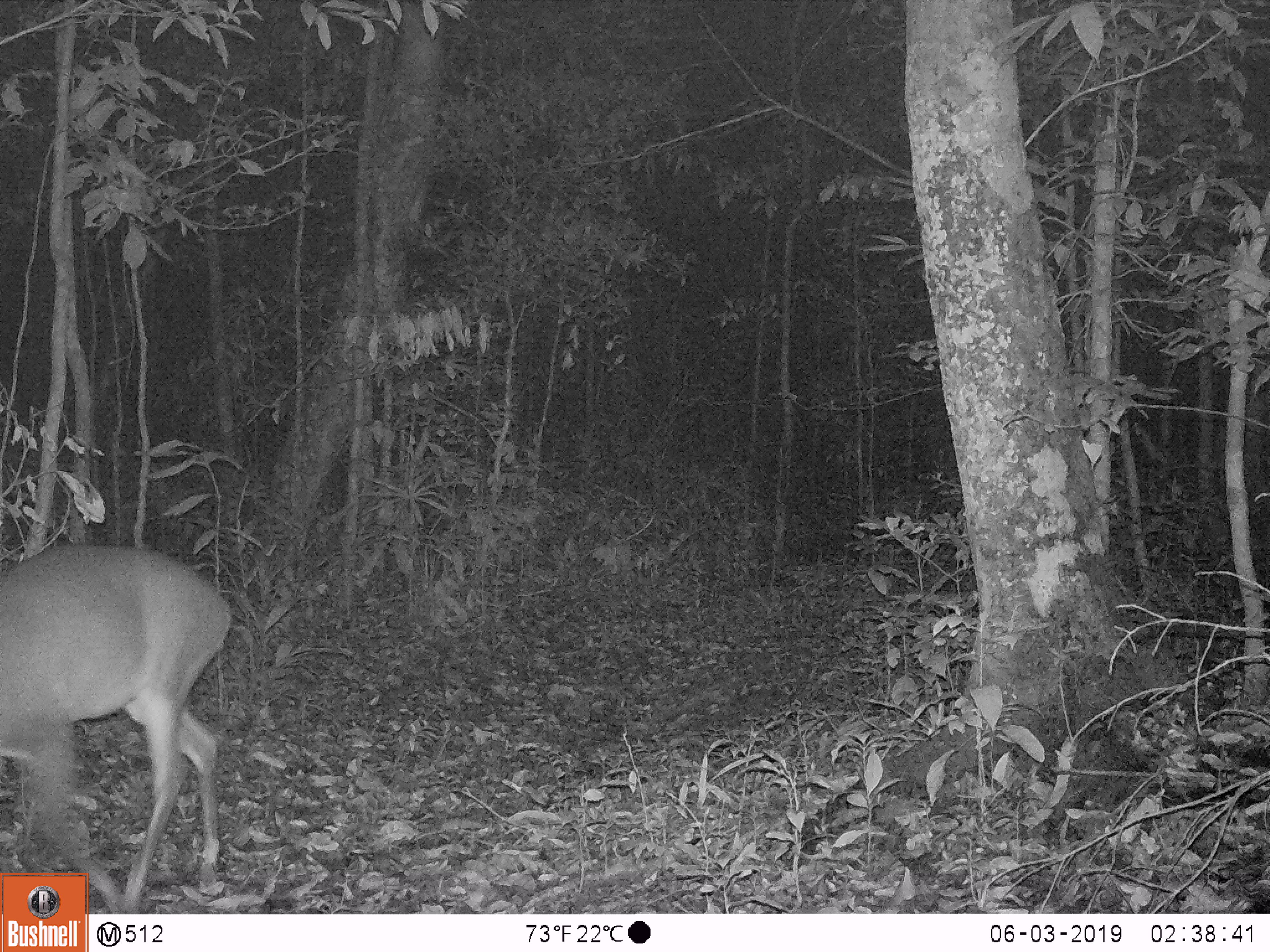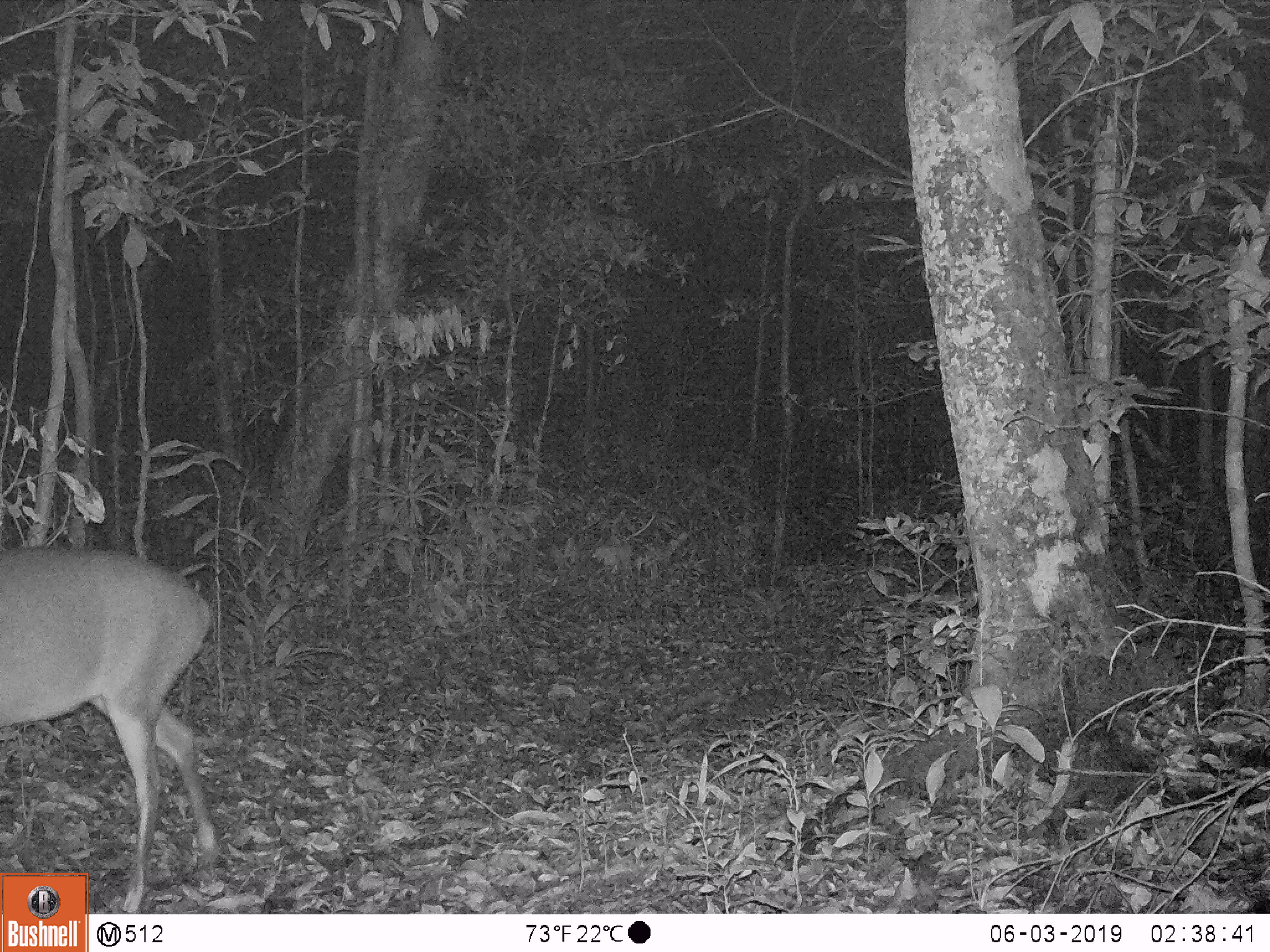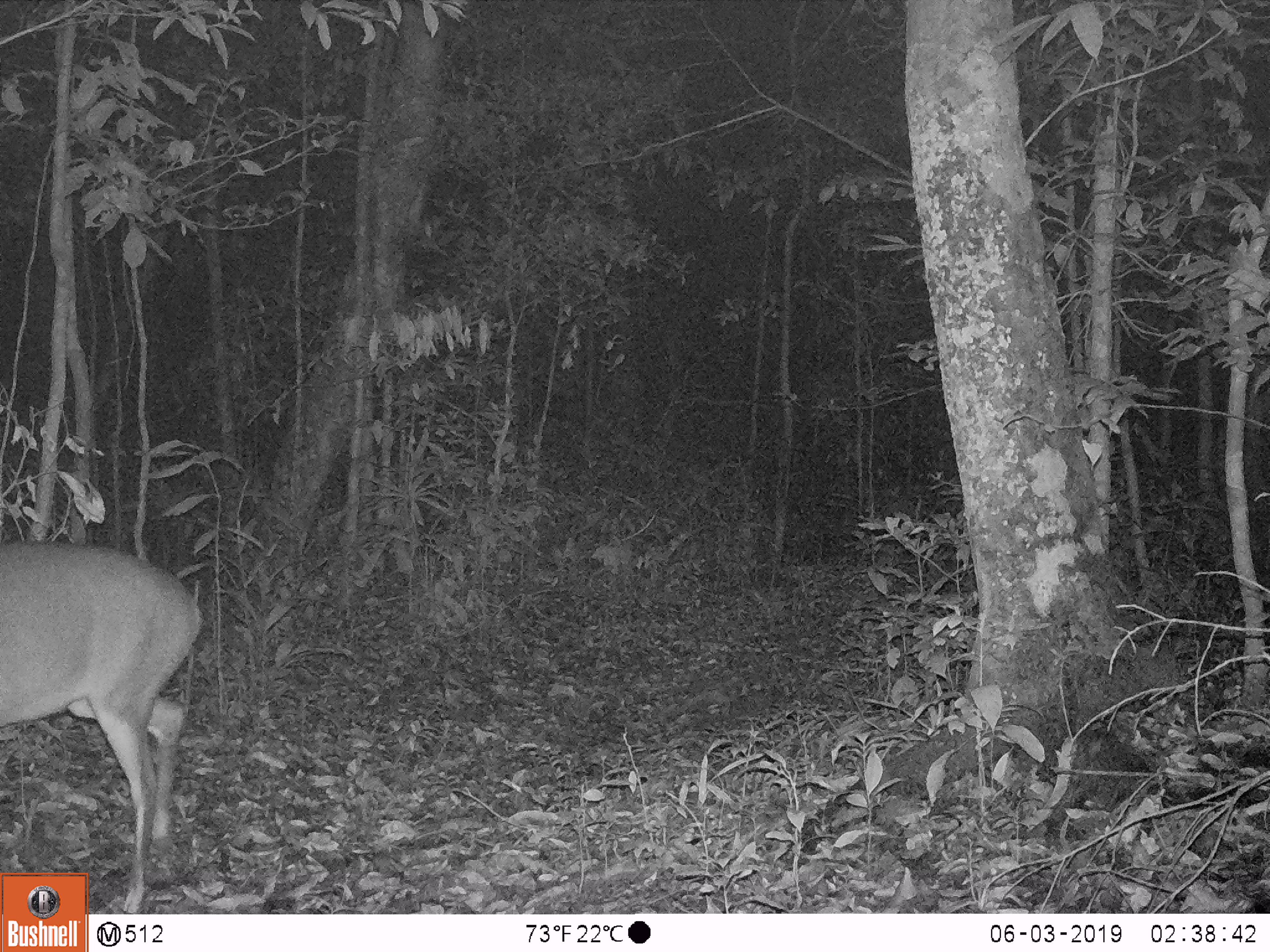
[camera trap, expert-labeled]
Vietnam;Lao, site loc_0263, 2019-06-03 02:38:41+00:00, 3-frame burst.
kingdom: Animalia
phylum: Chordata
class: Mammalia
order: Artiodactyla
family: Cervidae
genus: Muntiacus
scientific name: Muntiacus vuquangensis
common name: large-antlered muntjac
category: large antlered muntjac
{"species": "large antlered muntjac (large-antlered muntjac) (Muntiacus vuquangensis)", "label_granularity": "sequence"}